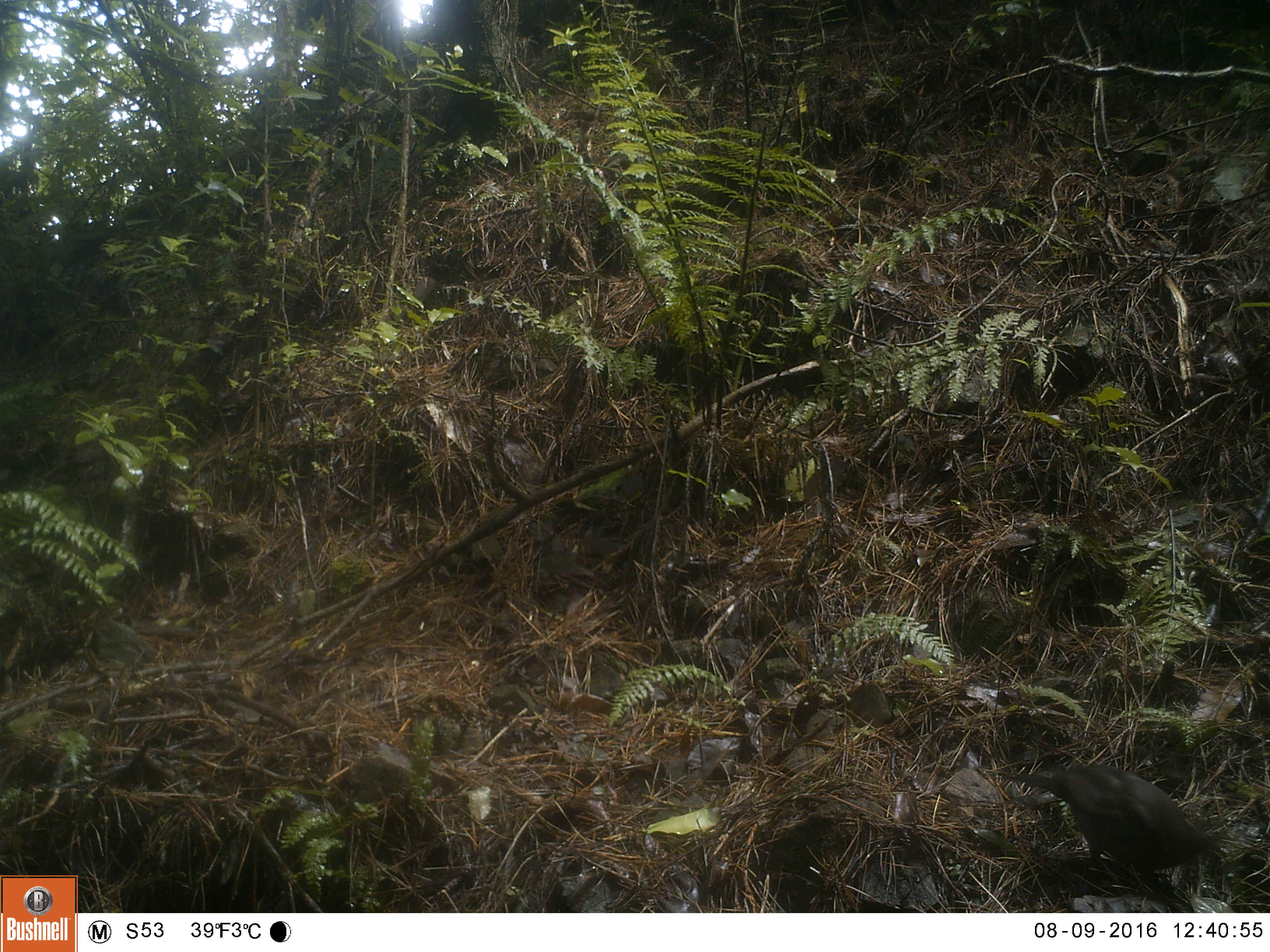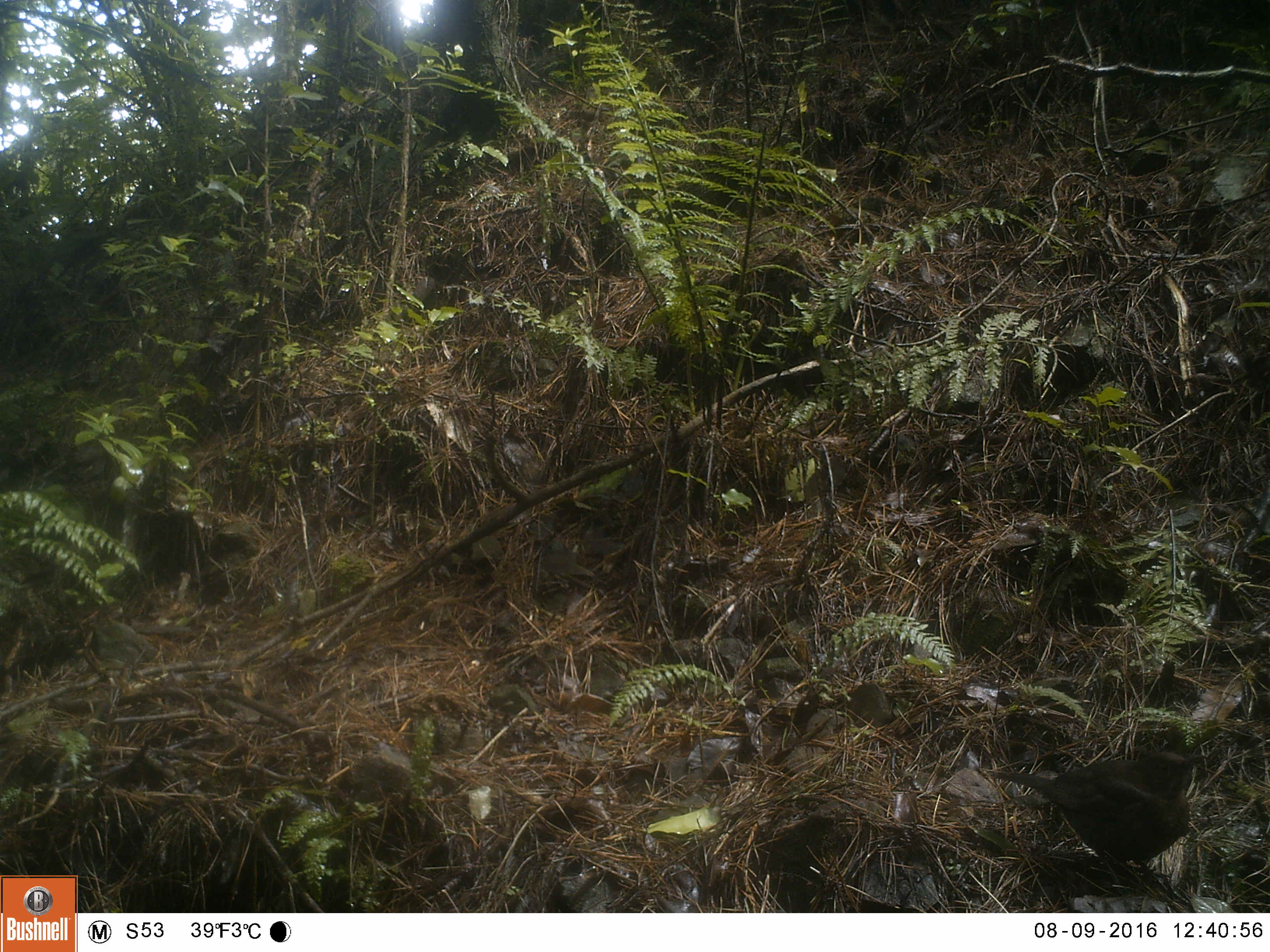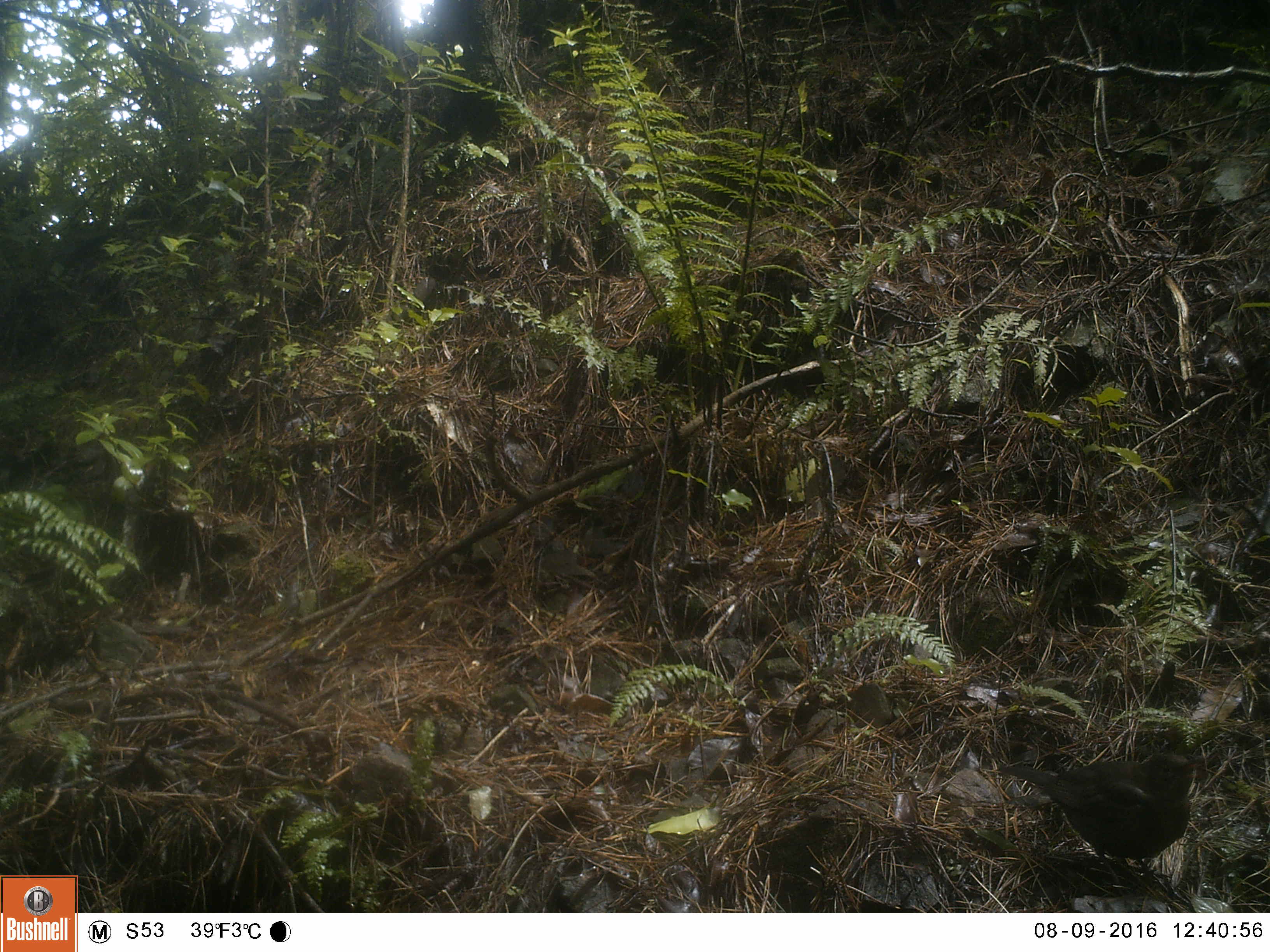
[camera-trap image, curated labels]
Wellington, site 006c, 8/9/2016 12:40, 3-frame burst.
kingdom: Animalia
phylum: Chordata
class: Aves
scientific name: Aves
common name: bird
Bird (Aves).